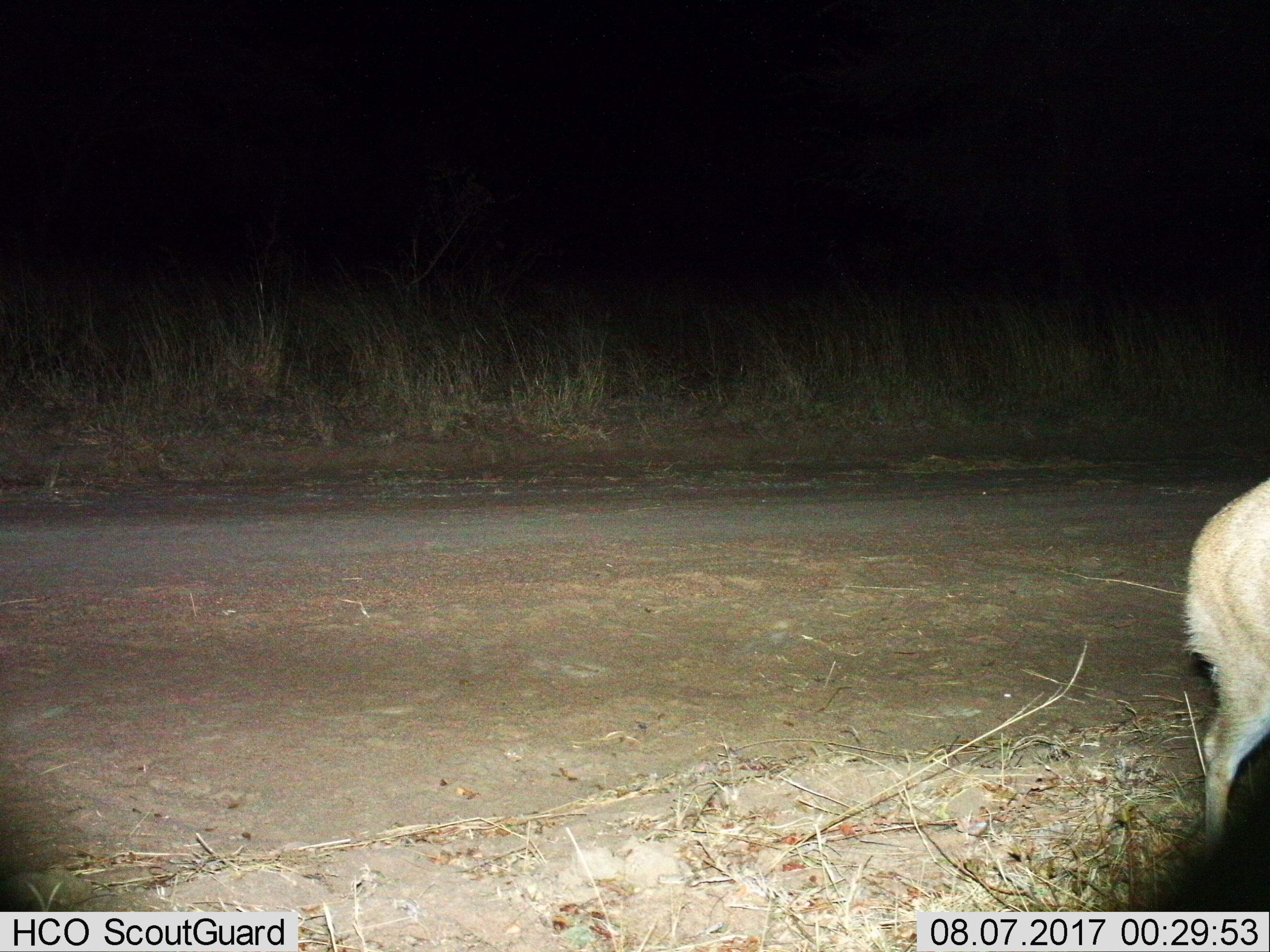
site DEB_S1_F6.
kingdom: Animalia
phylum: Chordata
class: Mammalia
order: Artiodactyla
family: Bovidae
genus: Sylvicapra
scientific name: Sylvicapra grimmia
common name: common duiker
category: duikercommongrey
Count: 1.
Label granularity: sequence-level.